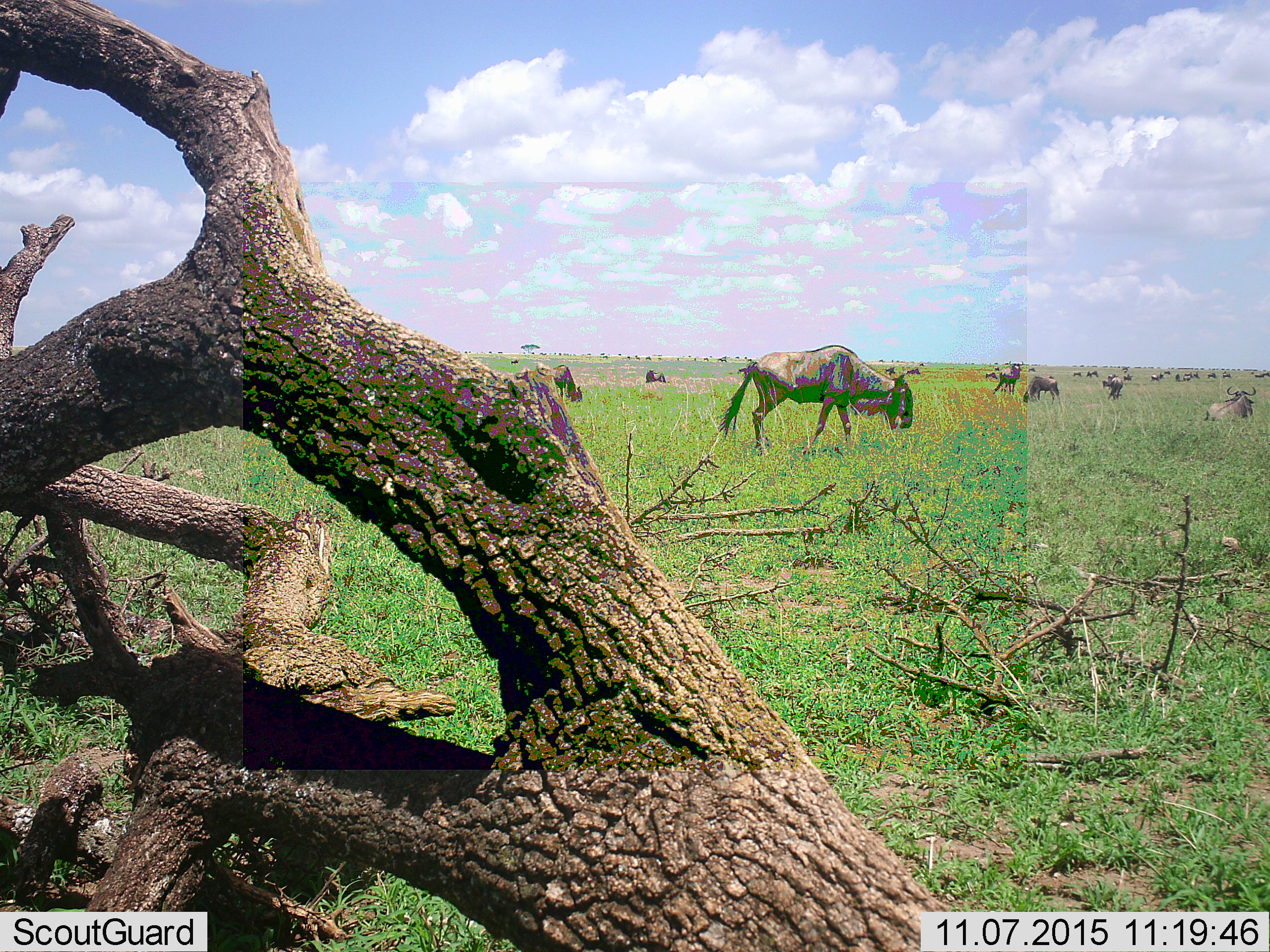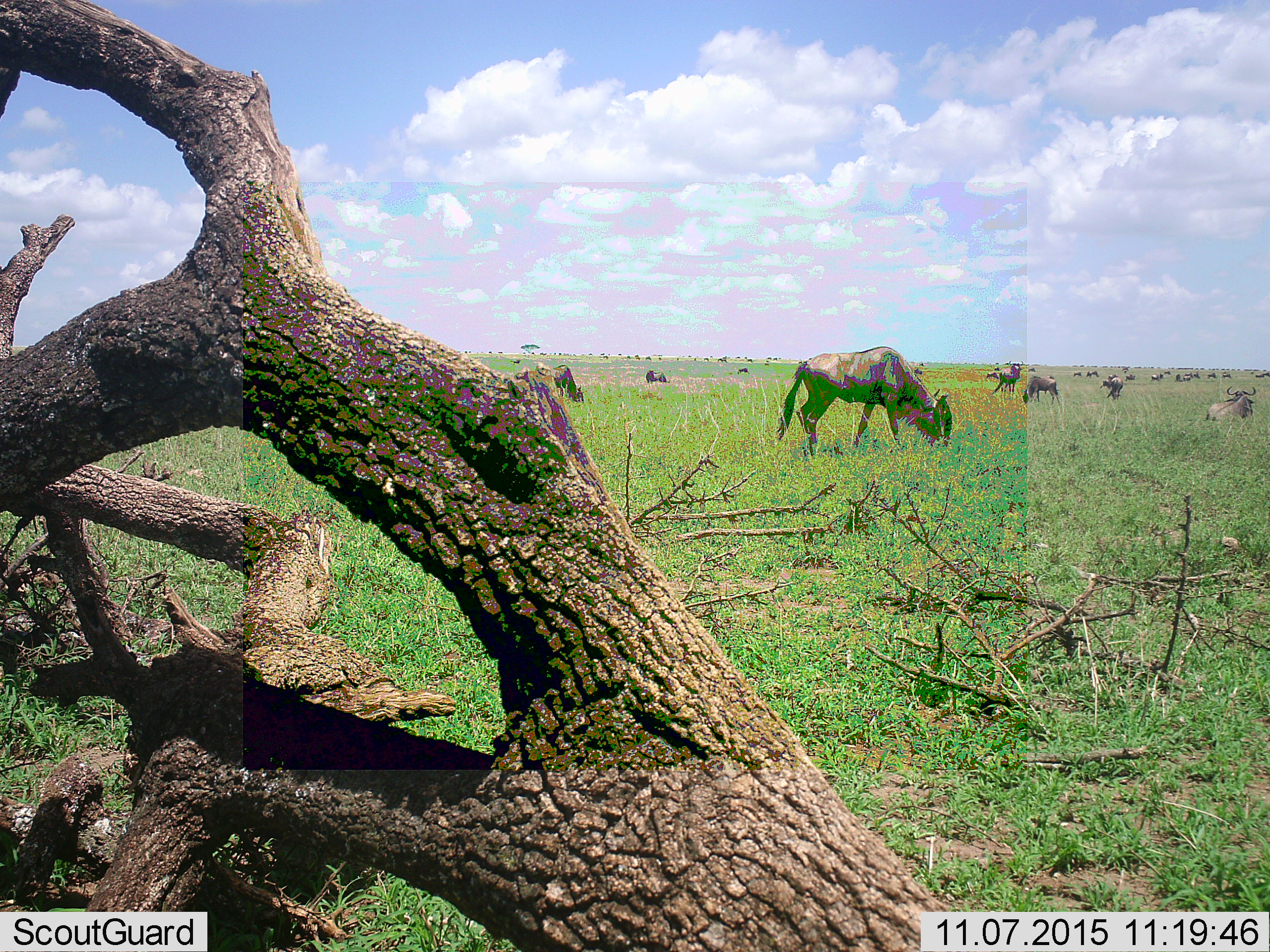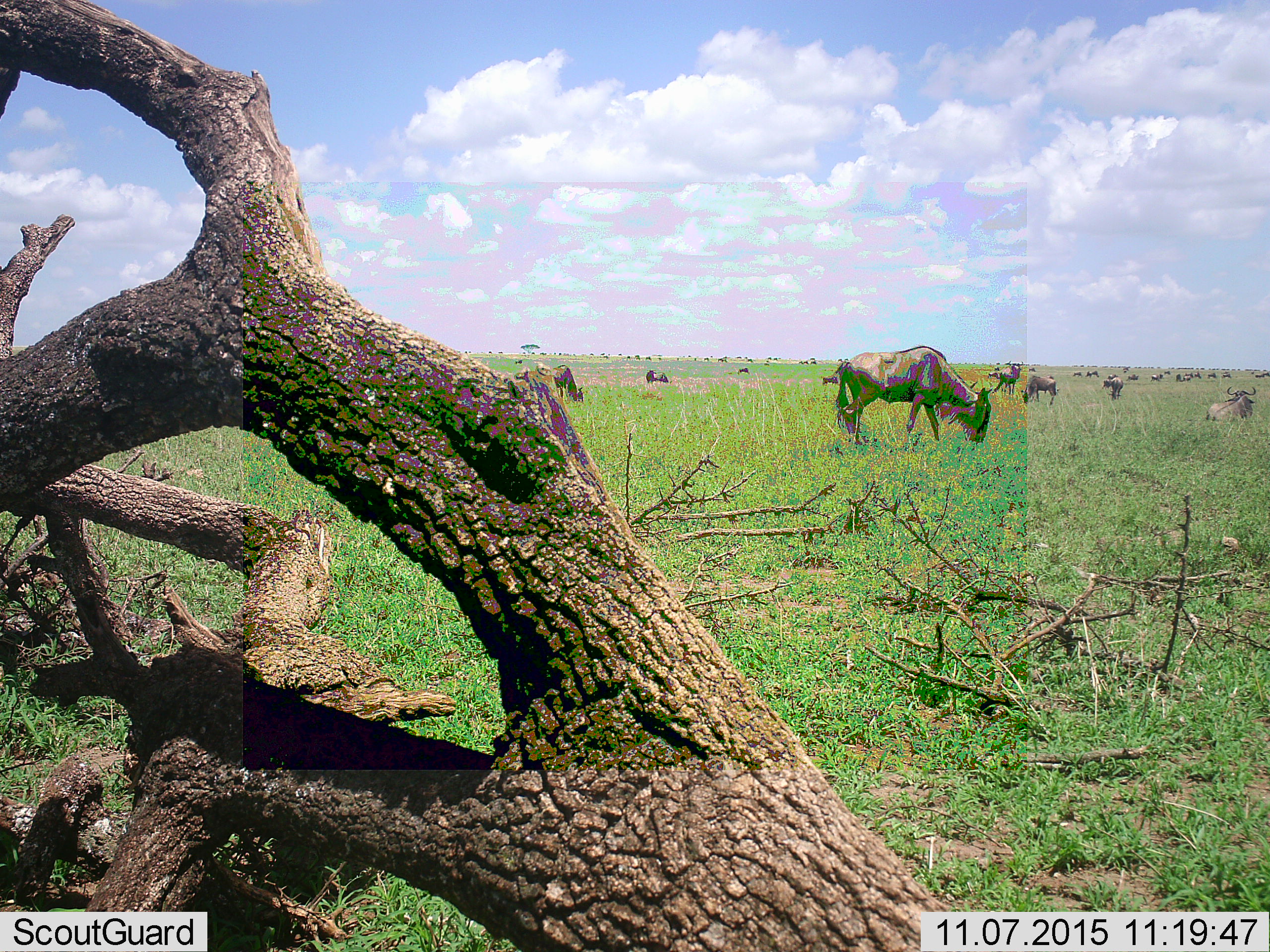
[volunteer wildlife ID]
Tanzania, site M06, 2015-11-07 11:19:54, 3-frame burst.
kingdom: Animalia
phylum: Chordata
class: Mammalia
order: Artiodactyla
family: Bovidae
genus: Connochaetes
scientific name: Connochaetes taurinus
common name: blue wildebeest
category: wildebeest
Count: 11-50.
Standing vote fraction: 75%.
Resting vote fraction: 50%.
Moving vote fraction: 88%.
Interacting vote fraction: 0%.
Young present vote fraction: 25%.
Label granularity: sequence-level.